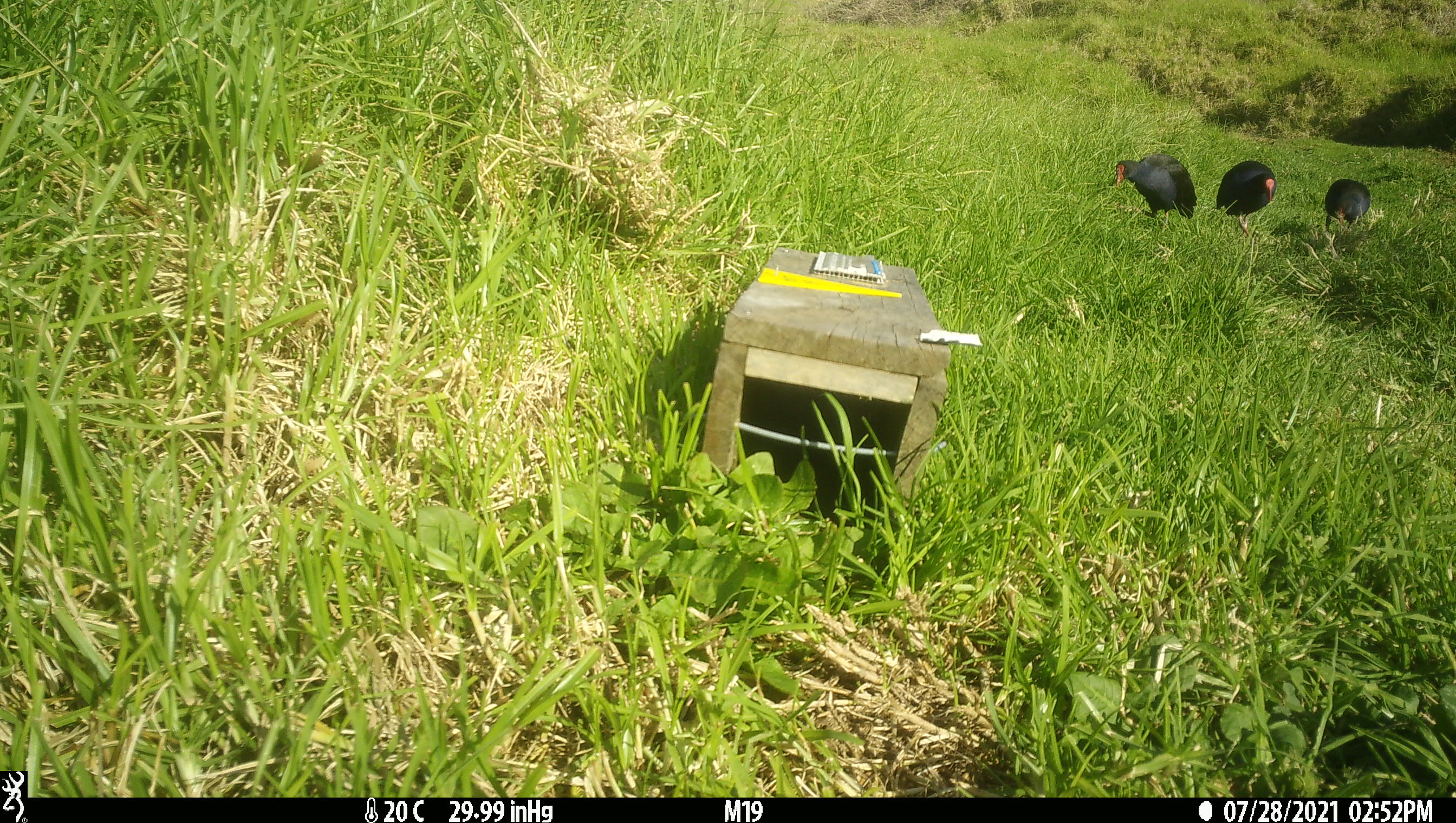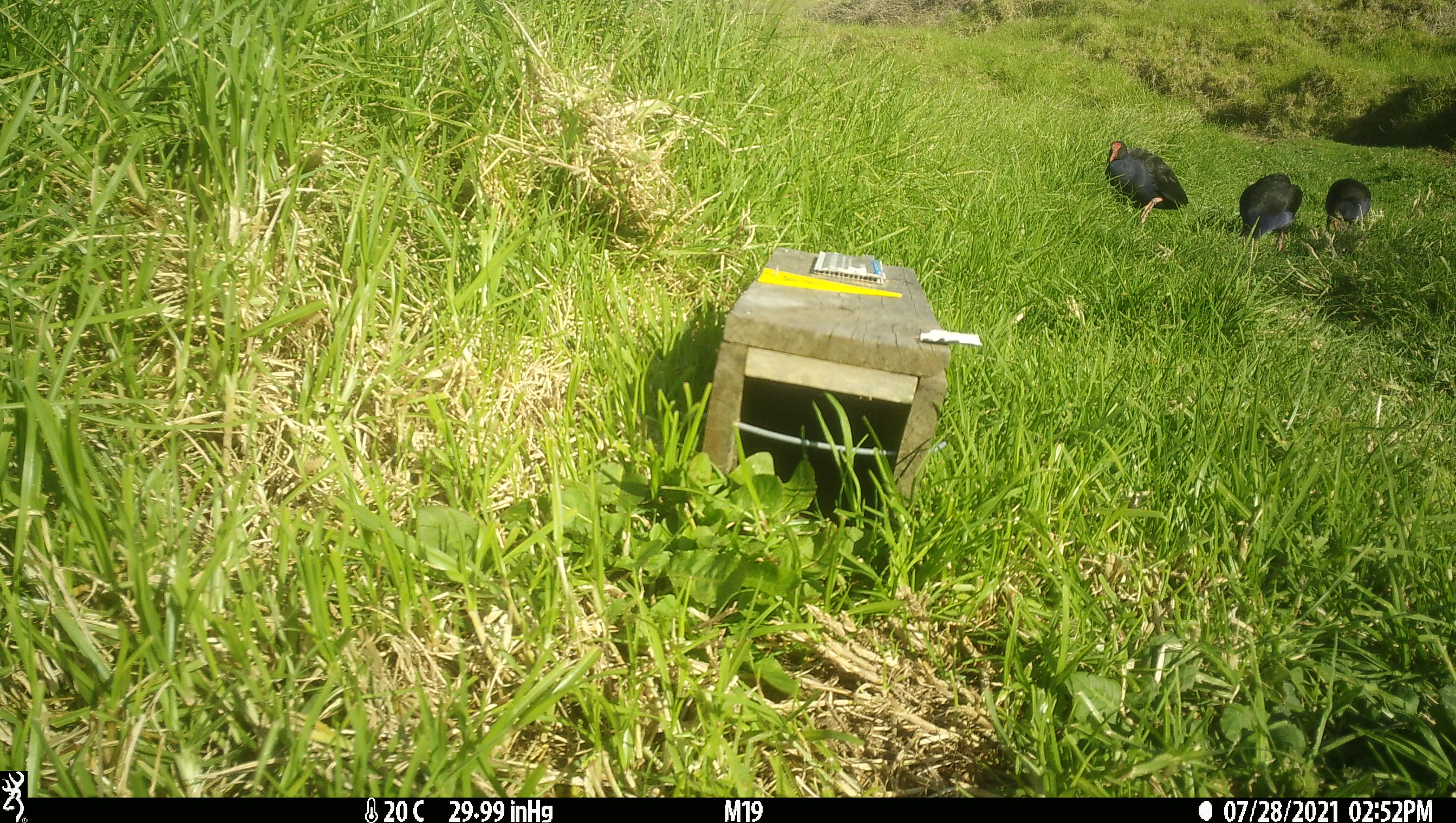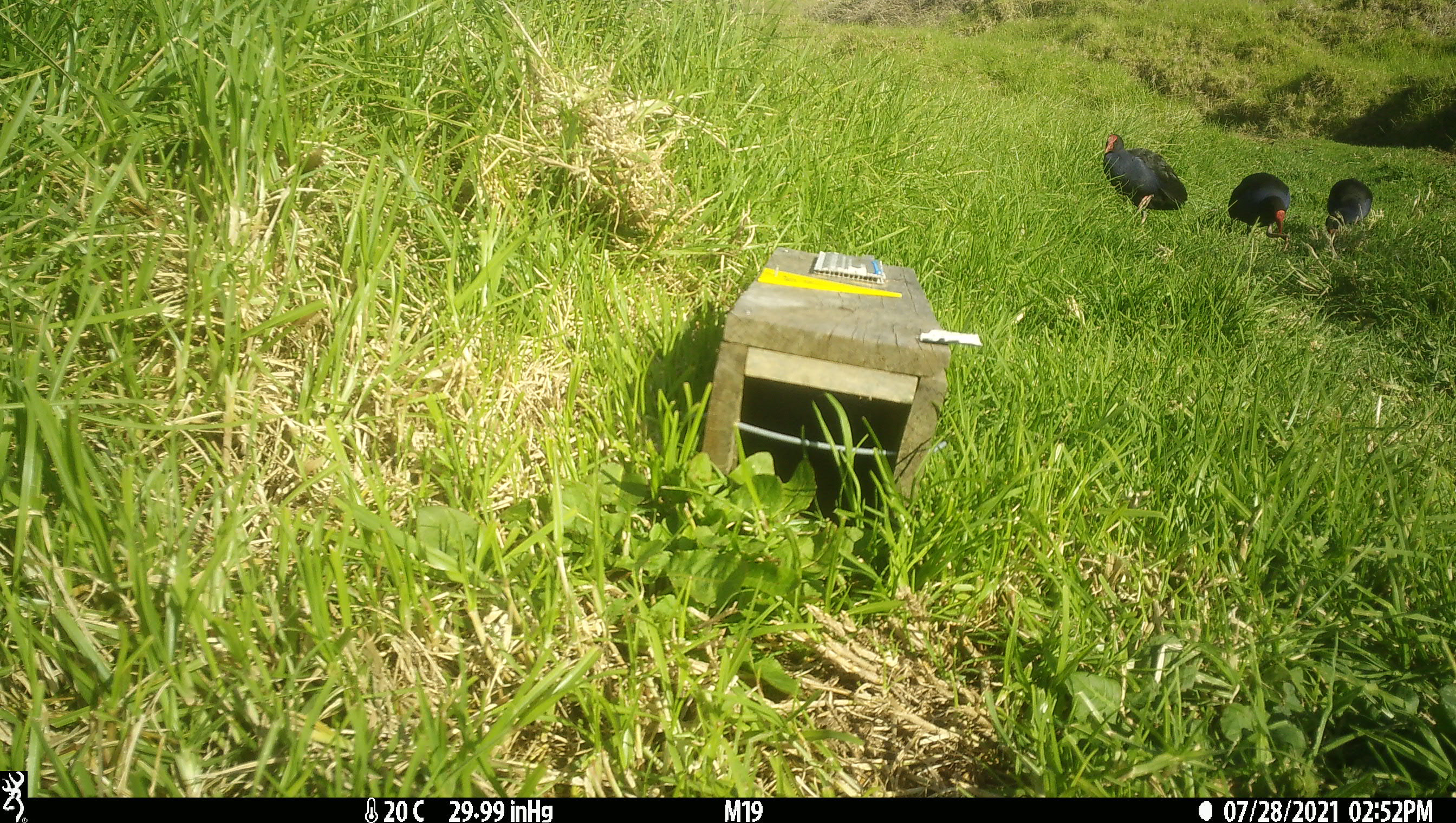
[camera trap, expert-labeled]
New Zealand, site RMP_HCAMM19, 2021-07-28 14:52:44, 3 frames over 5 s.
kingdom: Animalia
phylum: Chordata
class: Aves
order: Gruiformes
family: Rallidae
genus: Porphyrio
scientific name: Porphyrio melanotus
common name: australasian swamphen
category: pukeko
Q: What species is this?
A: Pukeko (australasian swamphen) (Porphyrio melanotus).